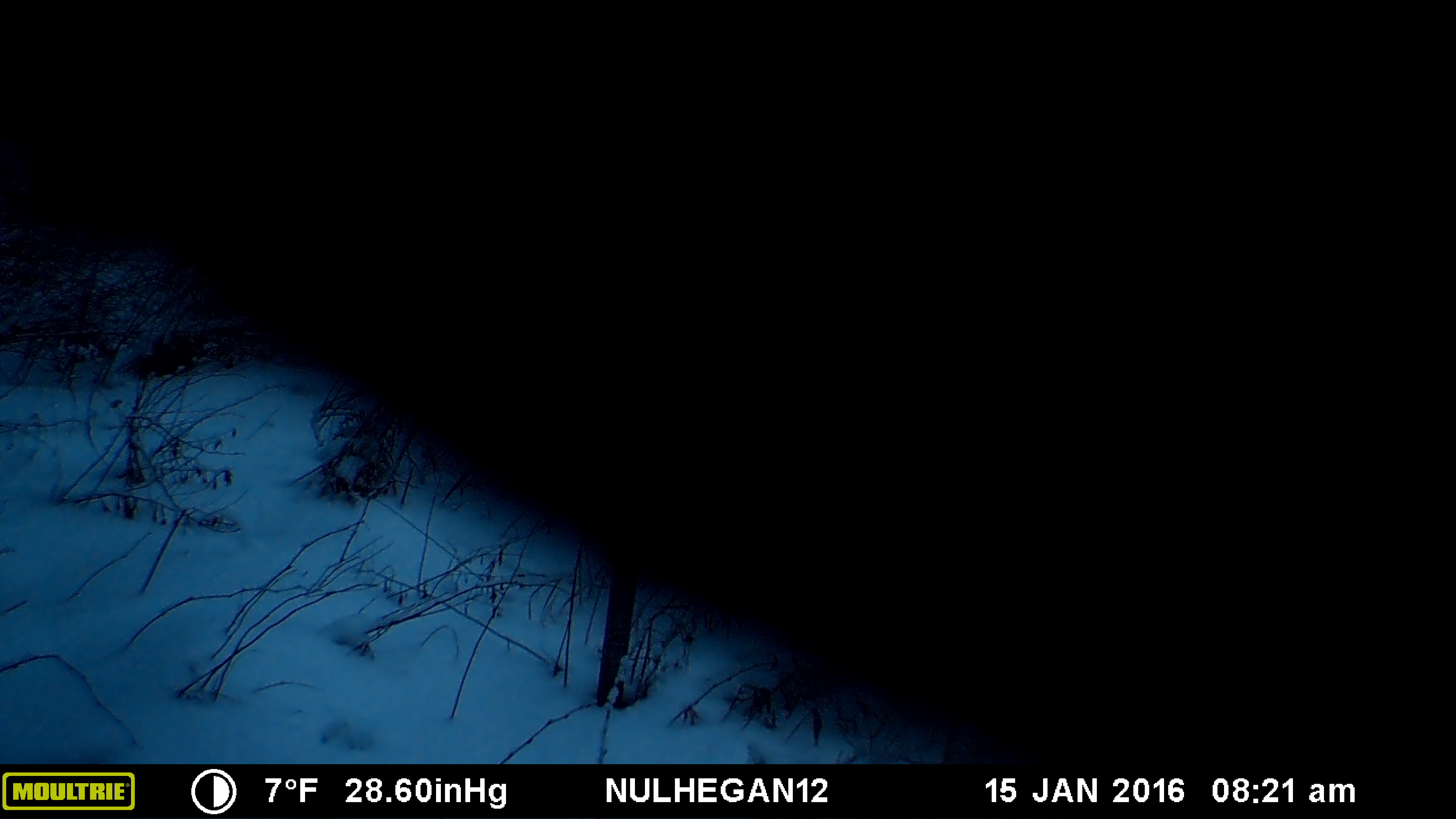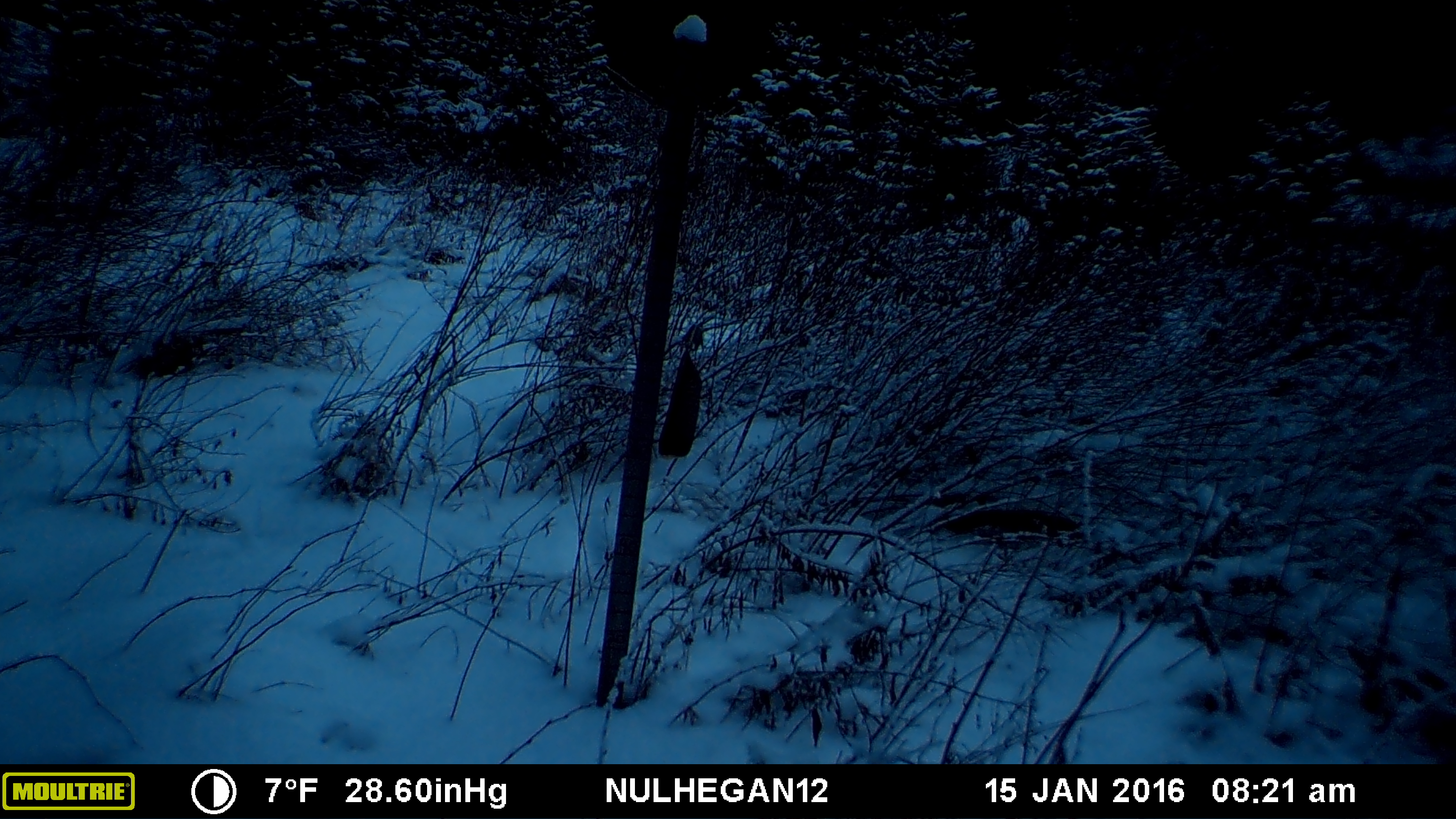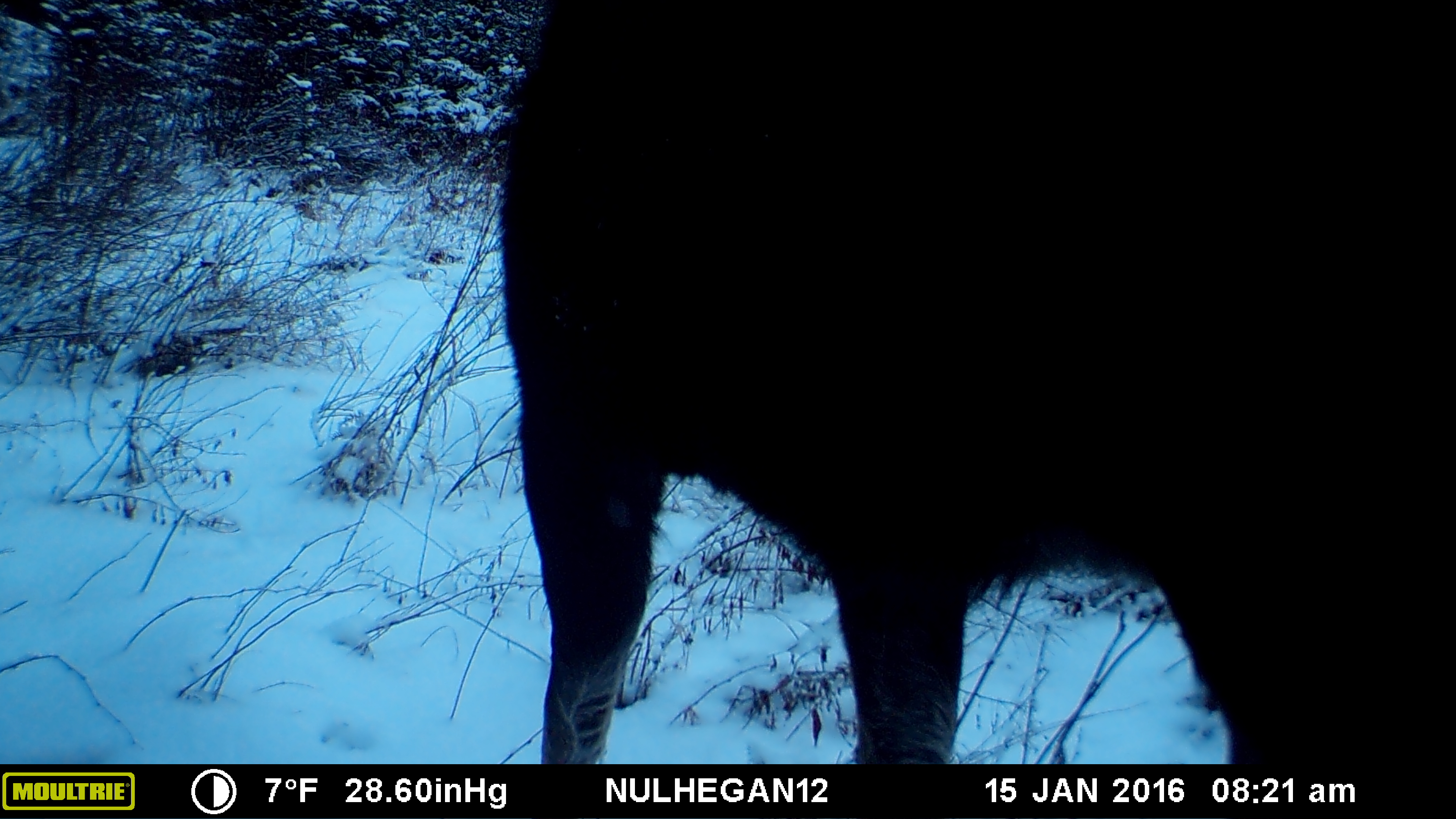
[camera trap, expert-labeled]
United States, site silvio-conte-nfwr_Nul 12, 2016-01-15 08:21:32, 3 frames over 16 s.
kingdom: Animalia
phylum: Chordata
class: Mammalia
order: Artiodactyla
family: Cervidae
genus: Alces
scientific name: Alces alces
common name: moose